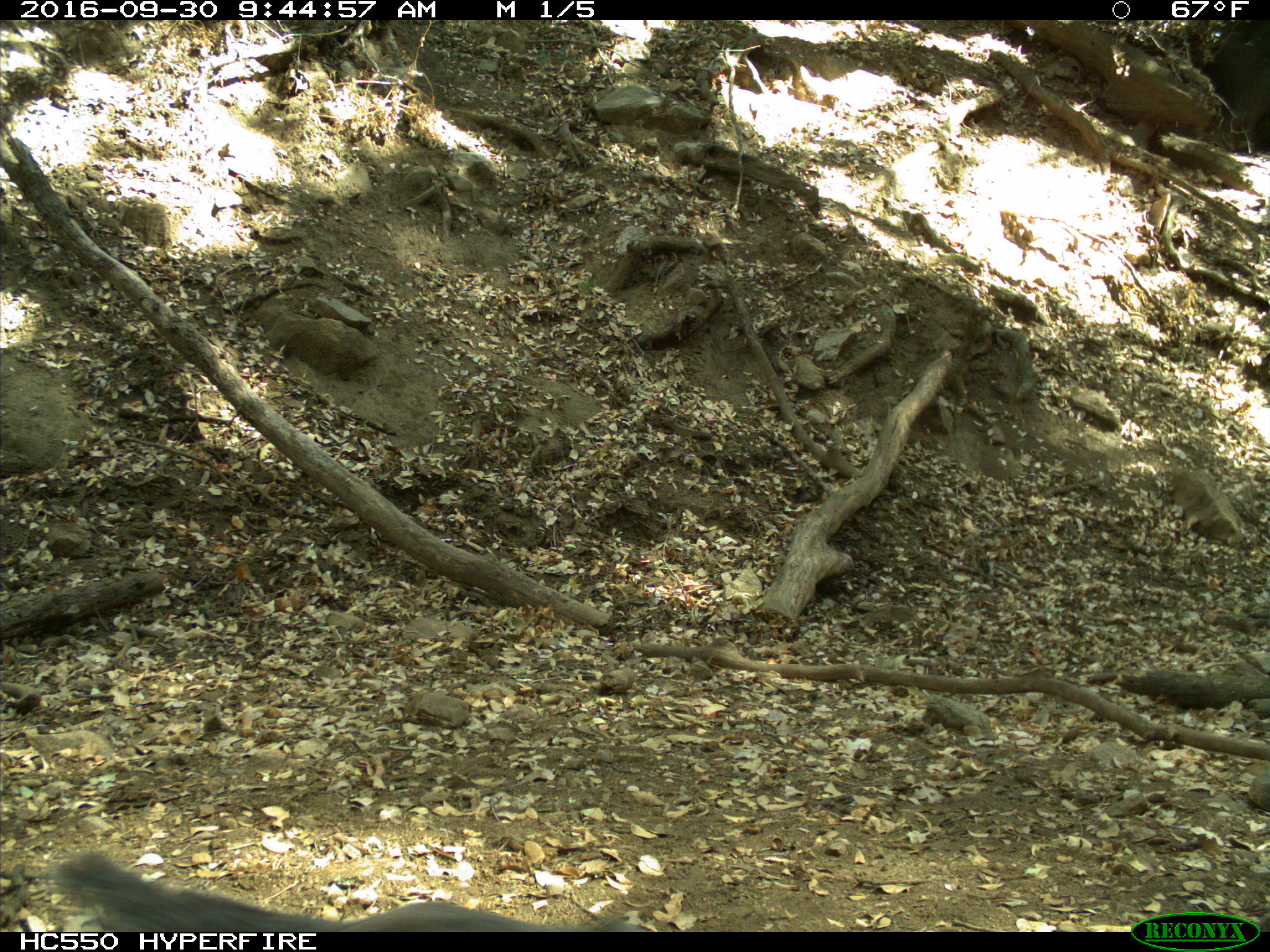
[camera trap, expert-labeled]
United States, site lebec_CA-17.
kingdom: Animalia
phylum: Chordata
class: Mammalia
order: Rodentia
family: Sciuridae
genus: Sciurus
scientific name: Sciurus carolinensis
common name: eastern gray squirrel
Sciurus carolinensis (eastern gray squirrel).